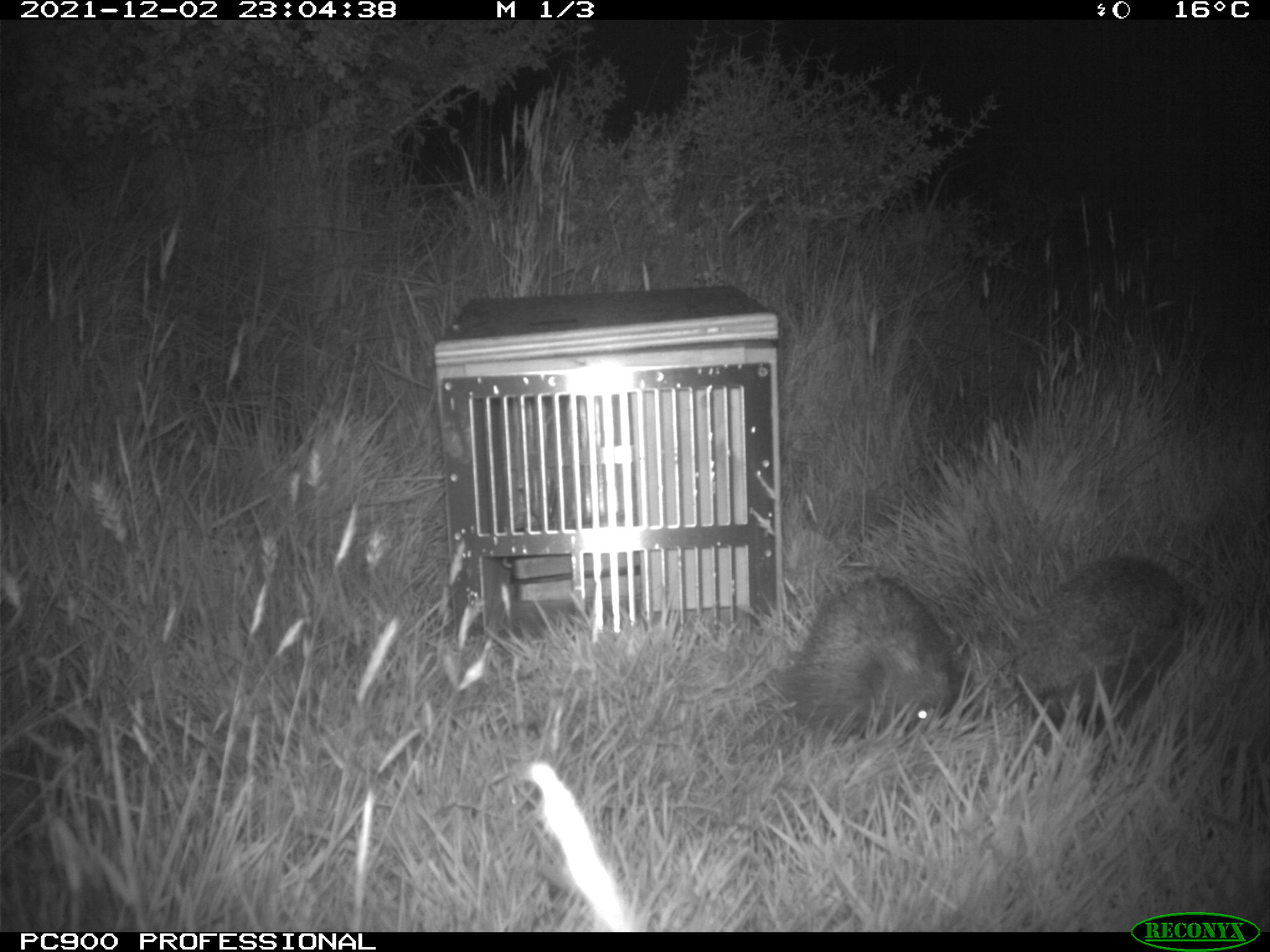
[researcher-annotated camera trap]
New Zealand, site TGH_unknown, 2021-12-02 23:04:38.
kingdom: Animalia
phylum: Chordata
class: Mammalia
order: Eulipotyphla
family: Erinaceidae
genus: Erinaceus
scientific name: Erinaceus europaeus europaeus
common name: european hedgehog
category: hedgehog